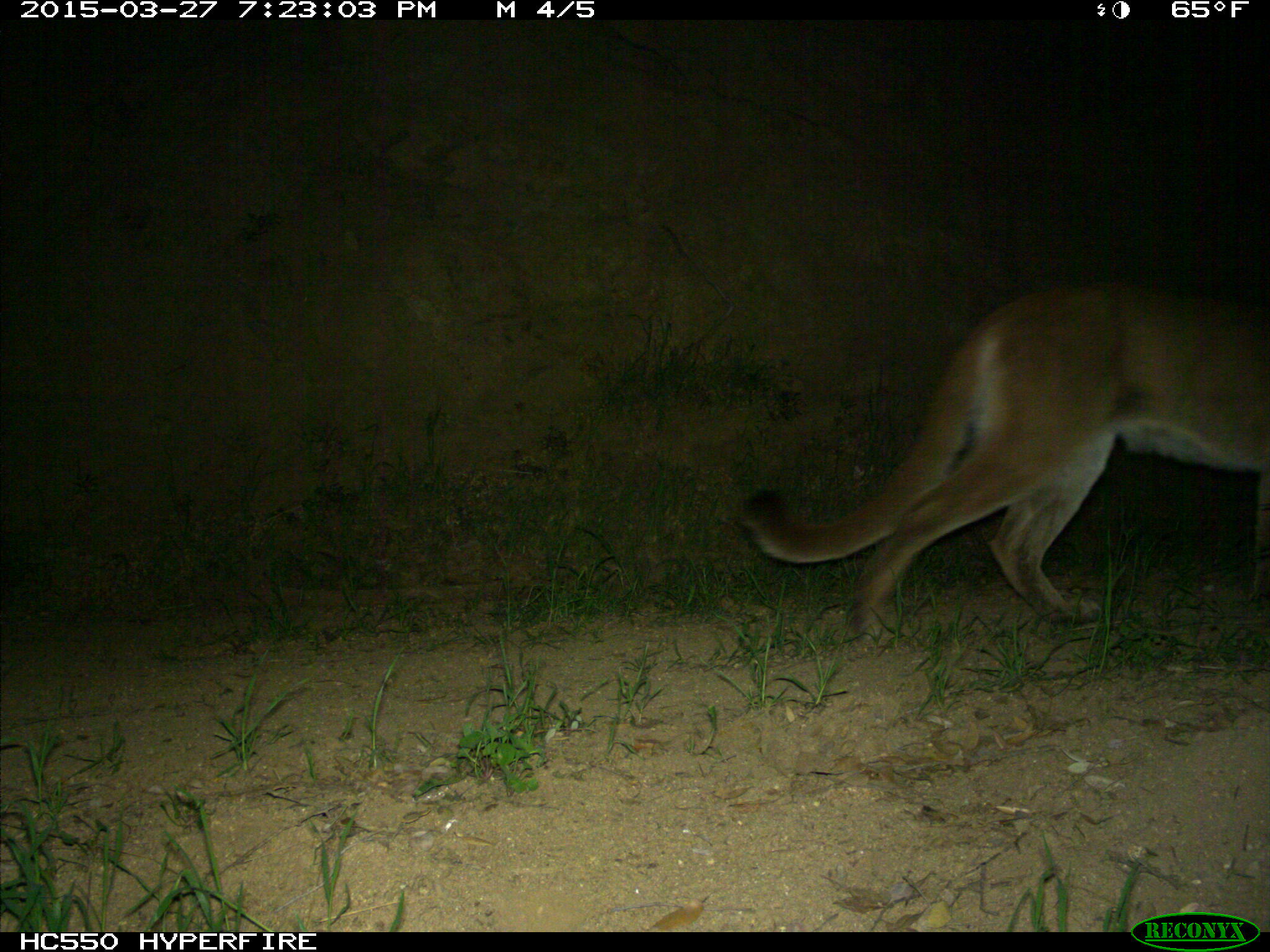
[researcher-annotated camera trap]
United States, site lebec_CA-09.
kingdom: Animalia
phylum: Chordata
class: Mammalia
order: Carnivora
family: Felidae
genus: Puma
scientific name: Puma concolor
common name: mountain lion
Puma concolor (mountain lion).